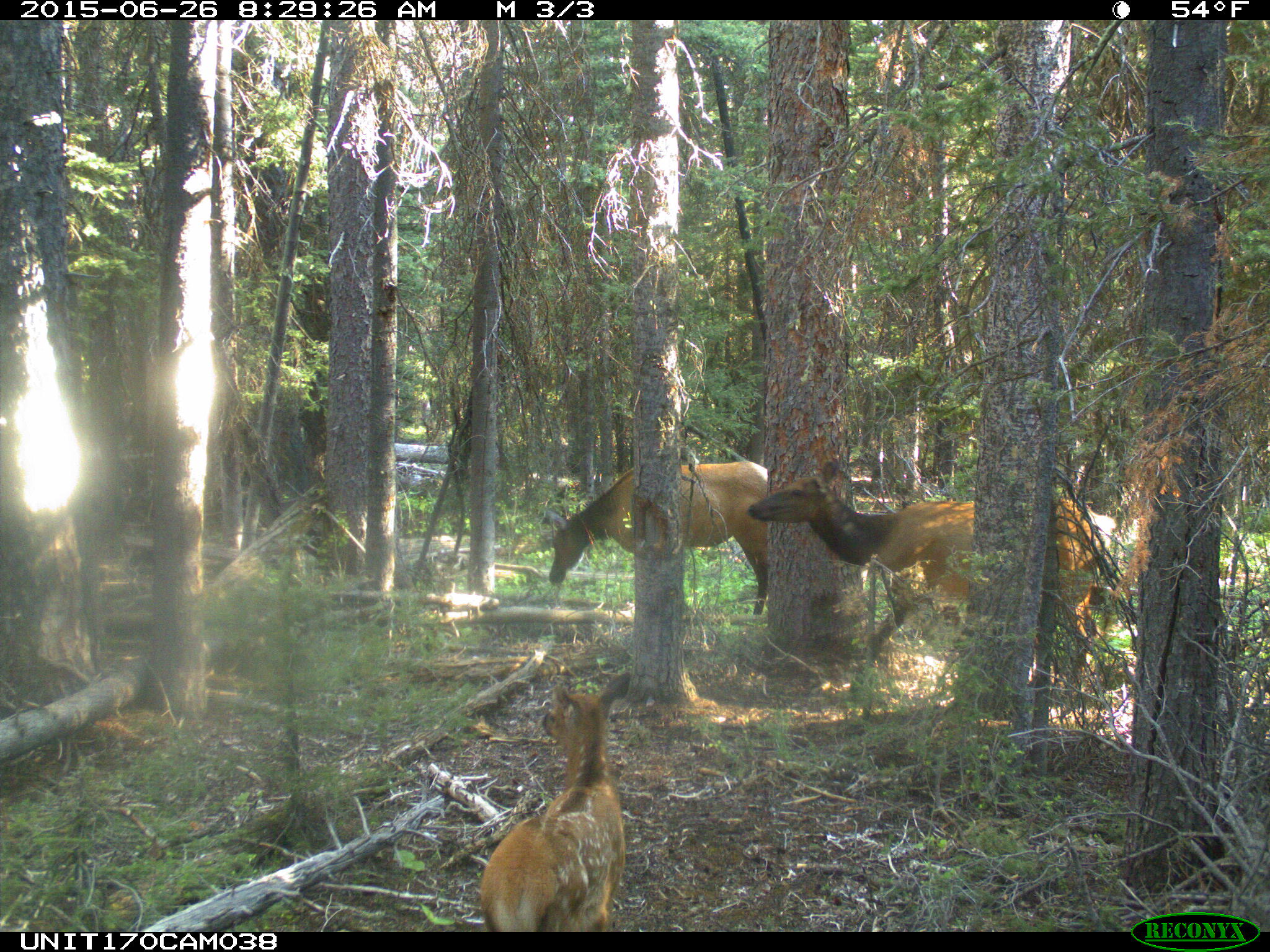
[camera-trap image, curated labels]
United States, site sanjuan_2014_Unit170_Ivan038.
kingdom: Animalia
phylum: Chordata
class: Mammalia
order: Artiodactyla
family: Cervidae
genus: Cervus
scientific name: Cervus elaphus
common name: red deer